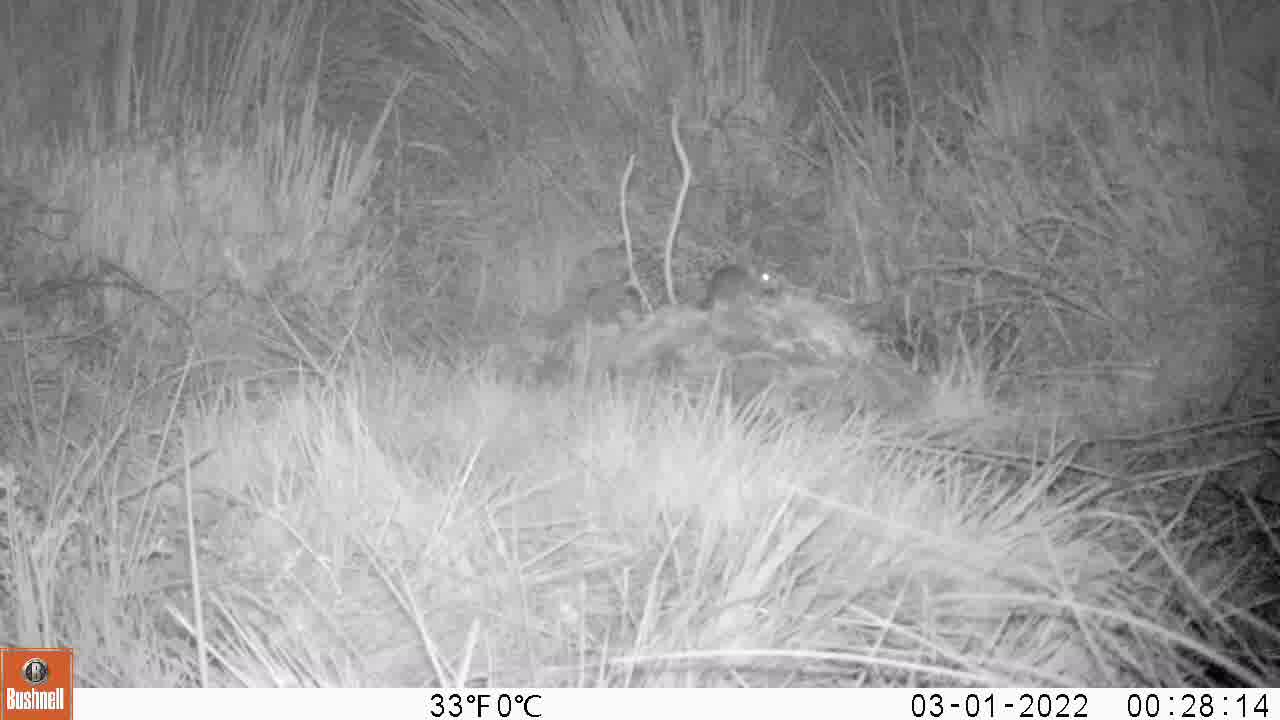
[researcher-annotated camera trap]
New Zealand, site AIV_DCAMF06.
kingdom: Animalia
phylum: Chordata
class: Mammalia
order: Rodentia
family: Muridae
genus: Mus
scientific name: Mus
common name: mouse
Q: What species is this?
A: Mouse (Mus).